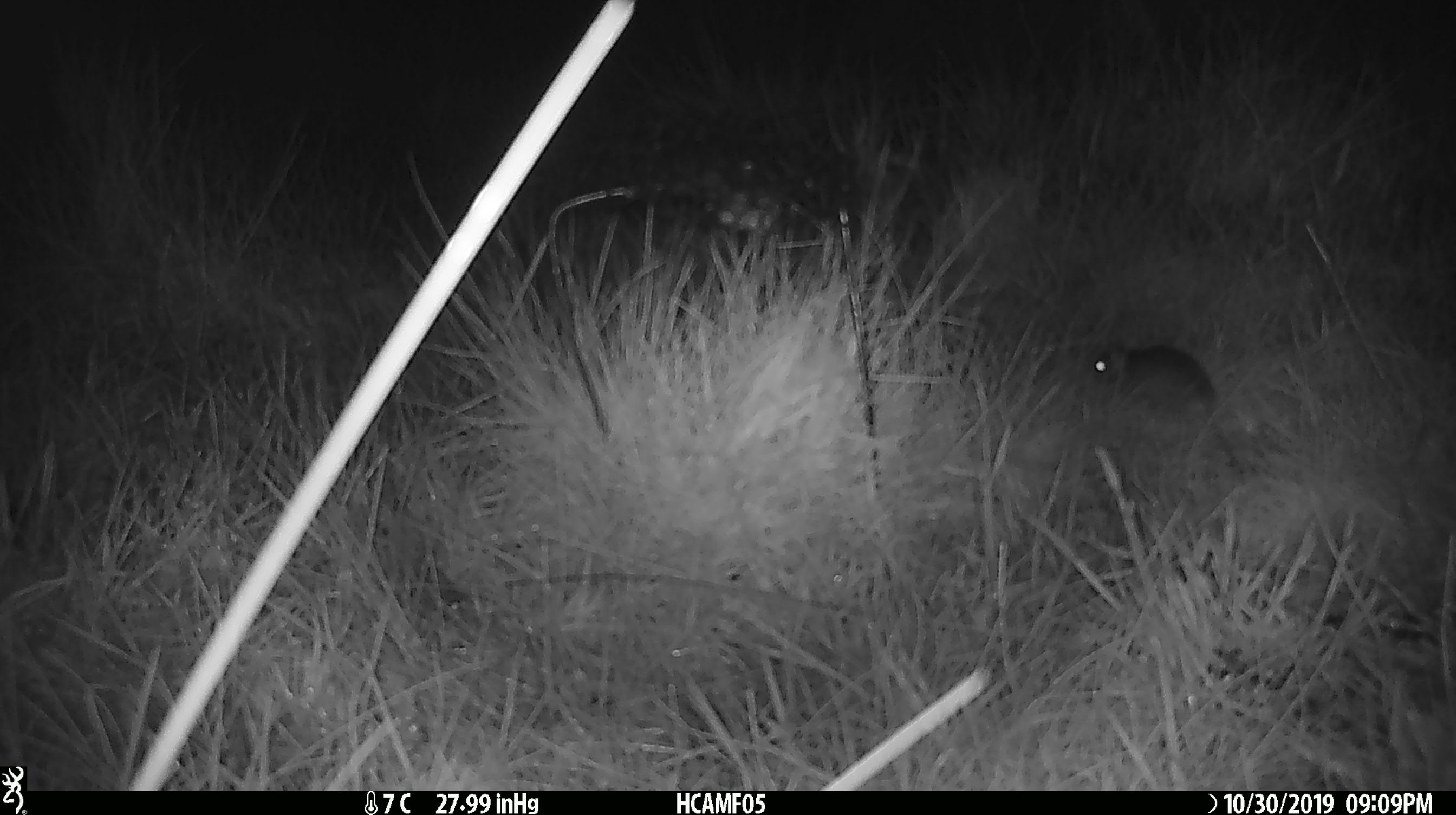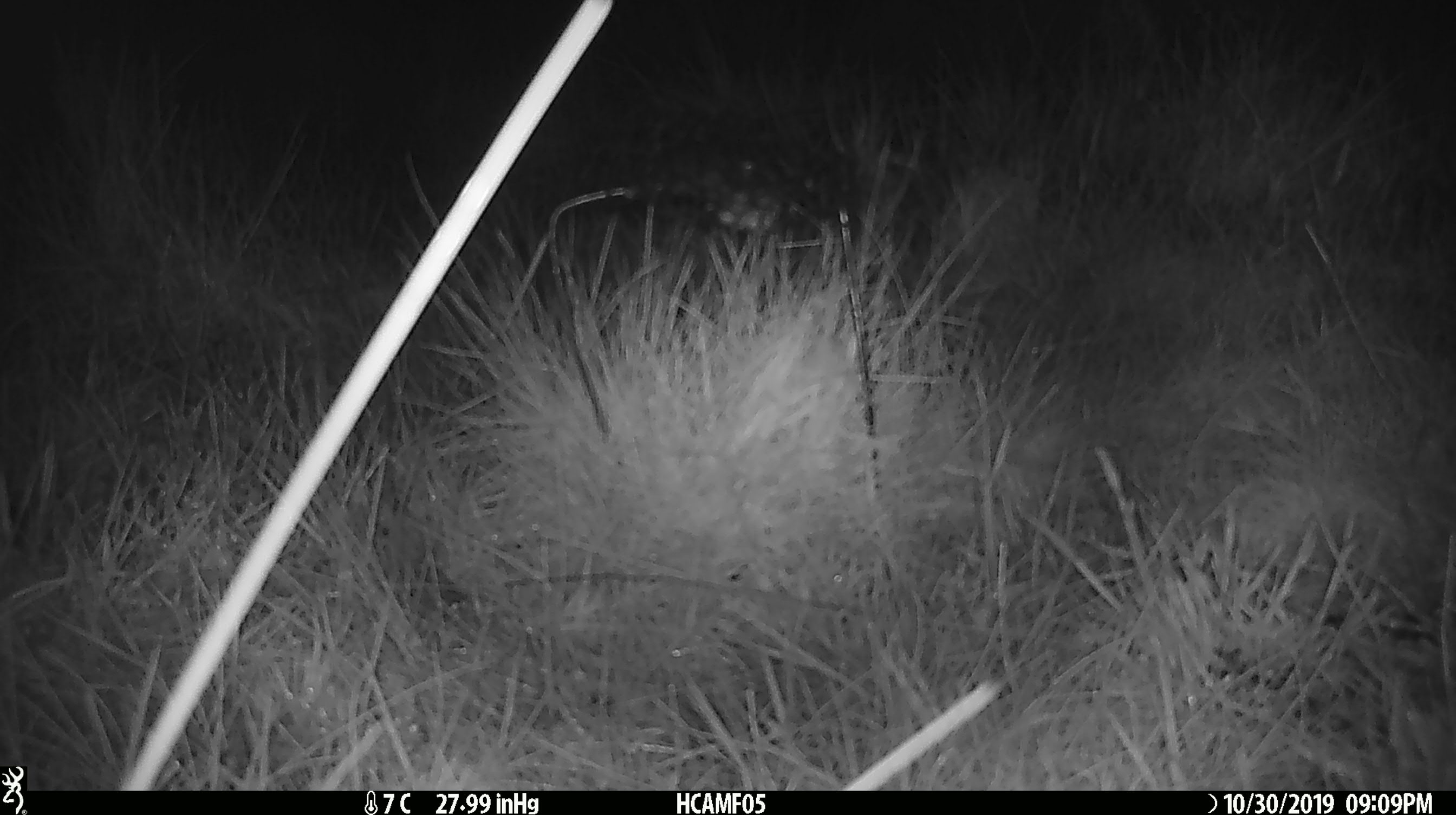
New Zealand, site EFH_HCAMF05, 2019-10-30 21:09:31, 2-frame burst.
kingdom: Animalia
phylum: Chordata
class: Mammalia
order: Rodentia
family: Muridae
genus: Mus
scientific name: Mus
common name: mouse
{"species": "mouse (Mus)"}